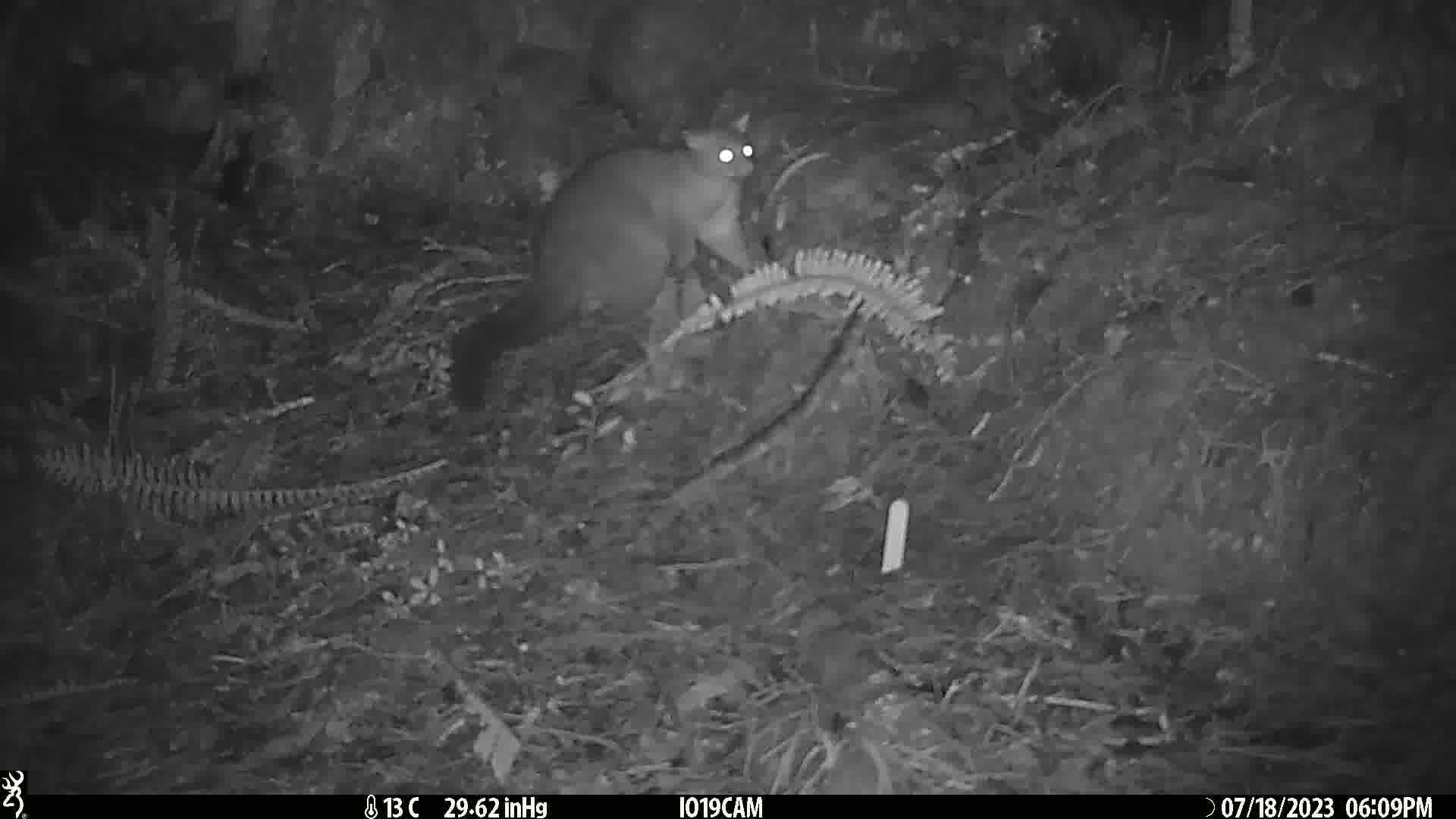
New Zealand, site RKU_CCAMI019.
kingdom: Animalia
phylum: Chordata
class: Mammalia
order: Diprotodontia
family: Phalangeridae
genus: Trichosurus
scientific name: Trichosurus vulpecula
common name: common brushtail possum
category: possum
Possum (common brushtail possum) (Trichosurus vulpecula).